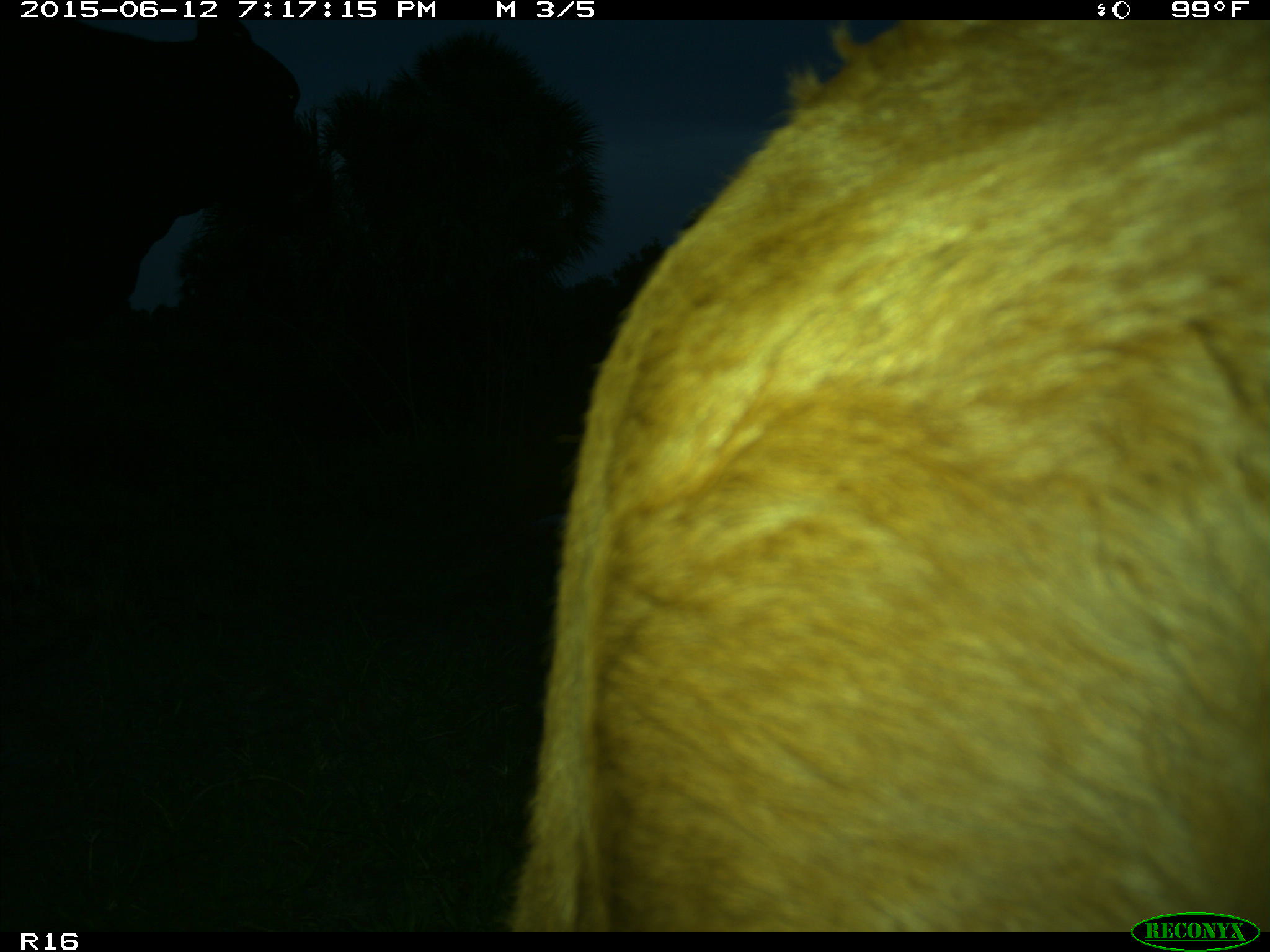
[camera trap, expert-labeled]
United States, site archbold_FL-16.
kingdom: Animalia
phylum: Chordata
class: Mammalia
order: Artiodactyla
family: Bovidae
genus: Bos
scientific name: Bos taurus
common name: domestic cow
Bos taurus (domestic cow).